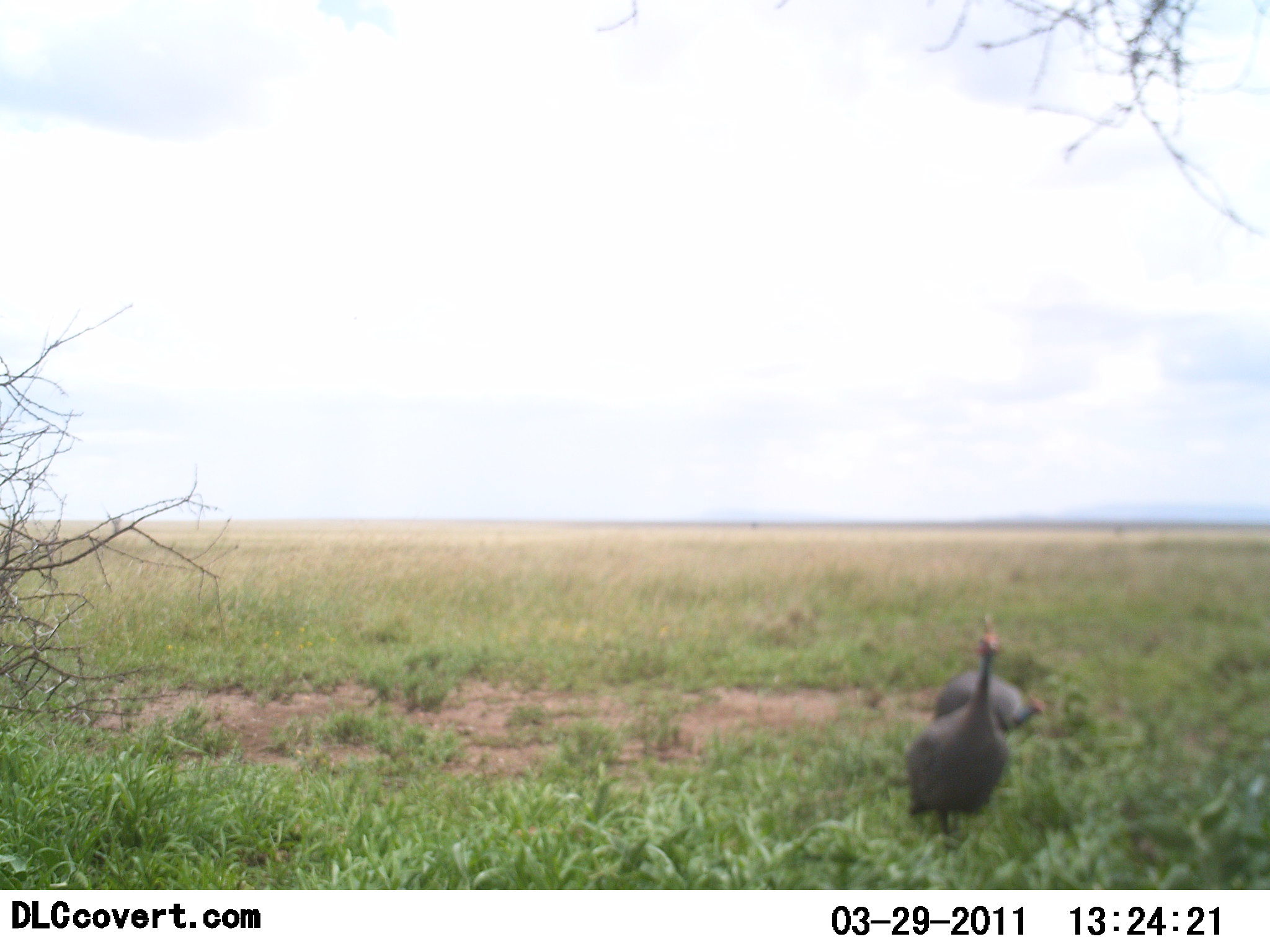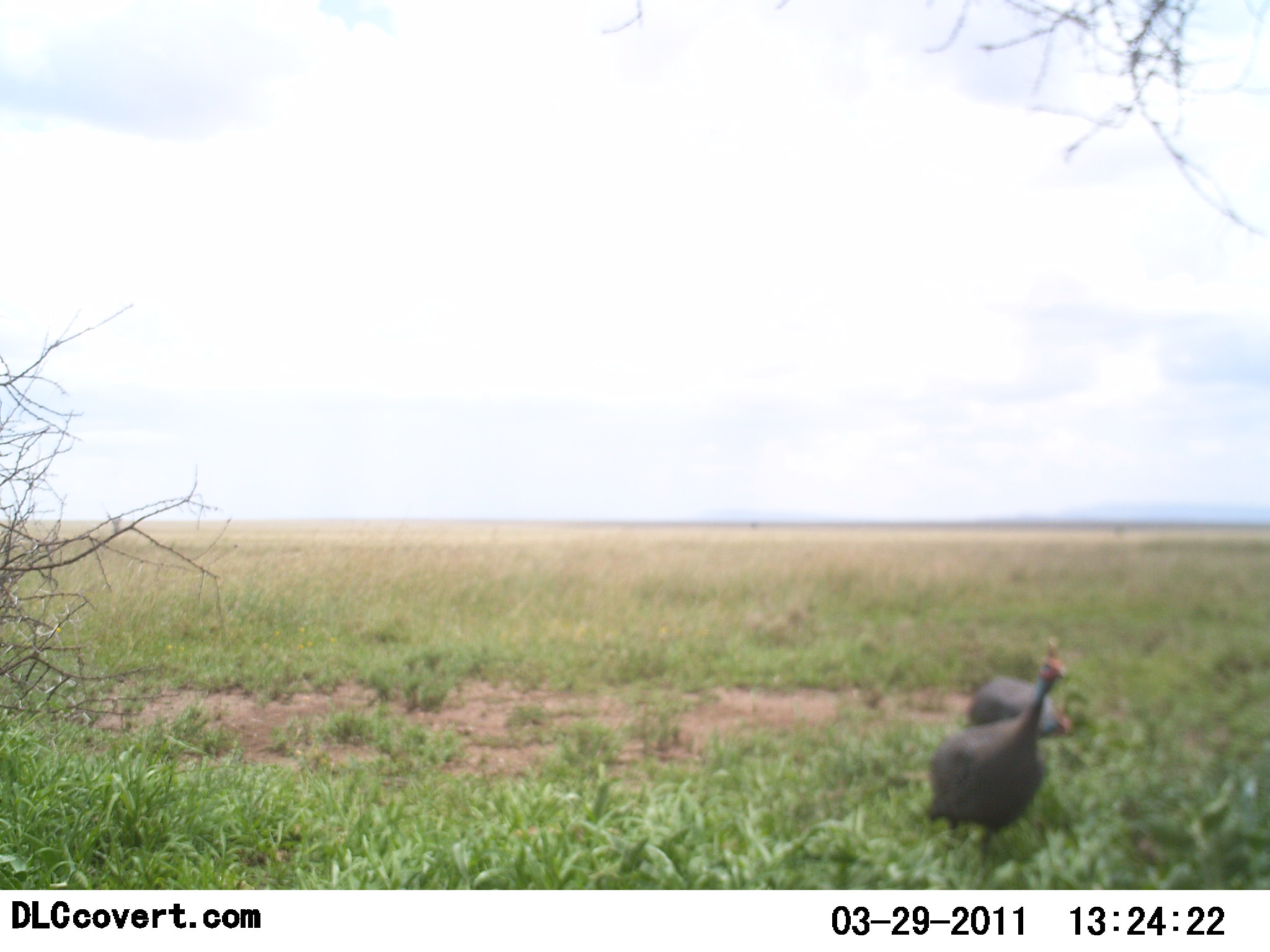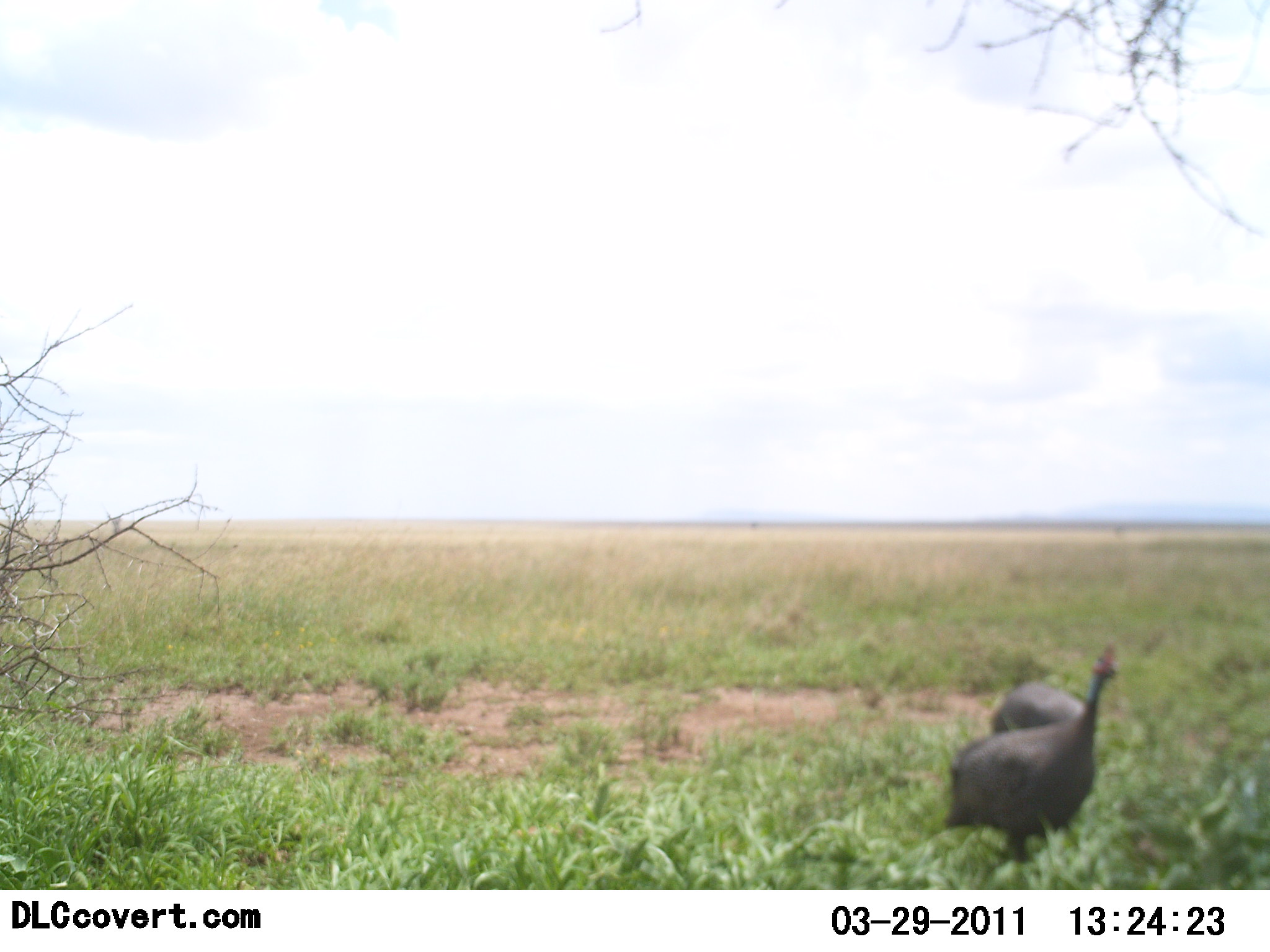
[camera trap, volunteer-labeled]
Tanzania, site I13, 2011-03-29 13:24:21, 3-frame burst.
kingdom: Animalia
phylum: Chordata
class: Aves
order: Galliformes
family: Numididae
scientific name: Numididae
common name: guinea fowl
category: guineafowl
Guineafowl (guinea fowl) (Numididae), count 2. Behavior (volunteer vote fractions): standing 36%, resting 0%, moving 73%, interacting 0%. Young present (vote fraction): 0%. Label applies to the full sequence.